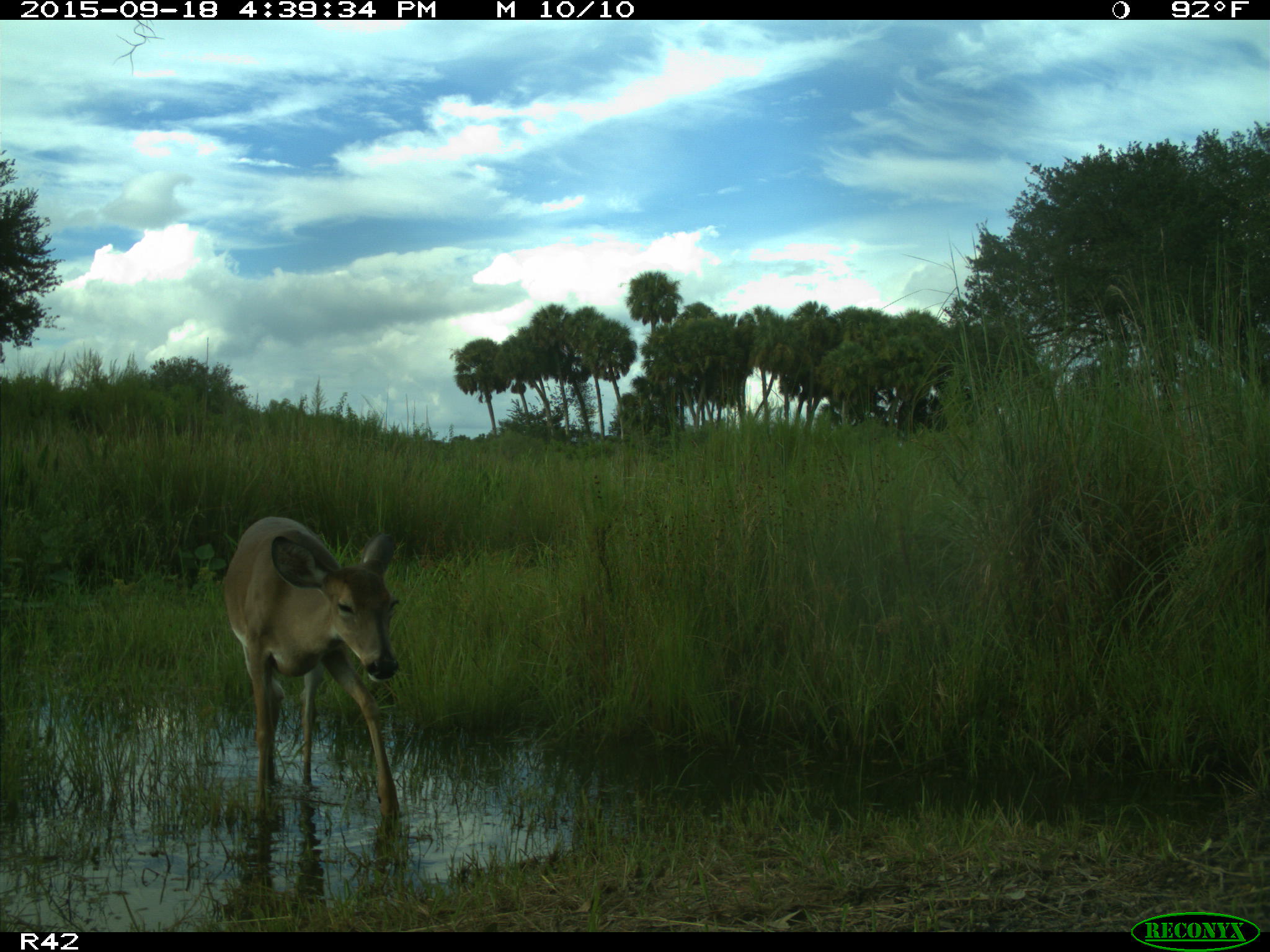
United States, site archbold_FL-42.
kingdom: Animalia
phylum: Chordata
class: Mammalia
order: Artiodactyla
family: Cervidae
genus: Odocoileus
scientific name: Odocoileus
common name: deer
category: unidentified deer